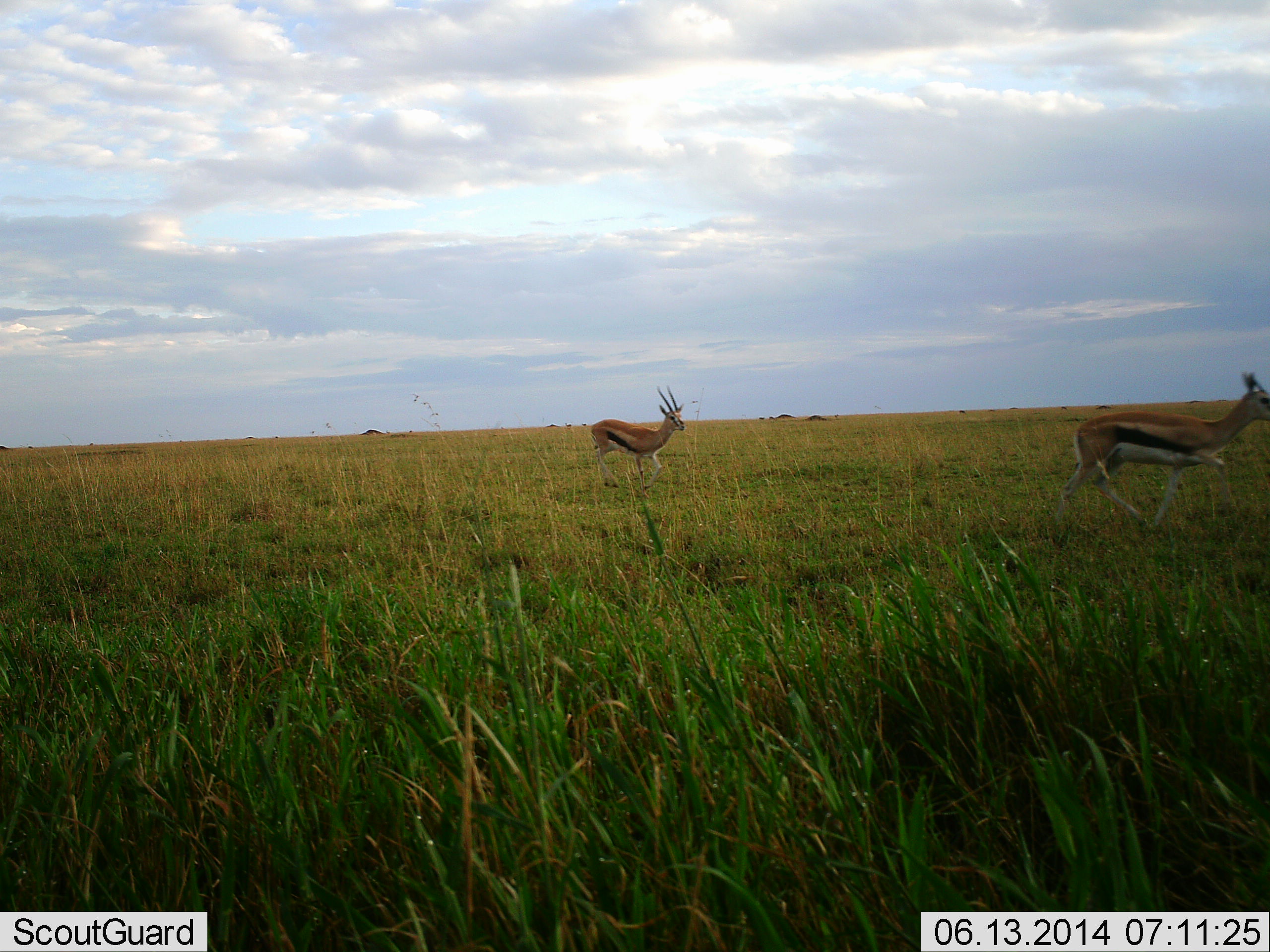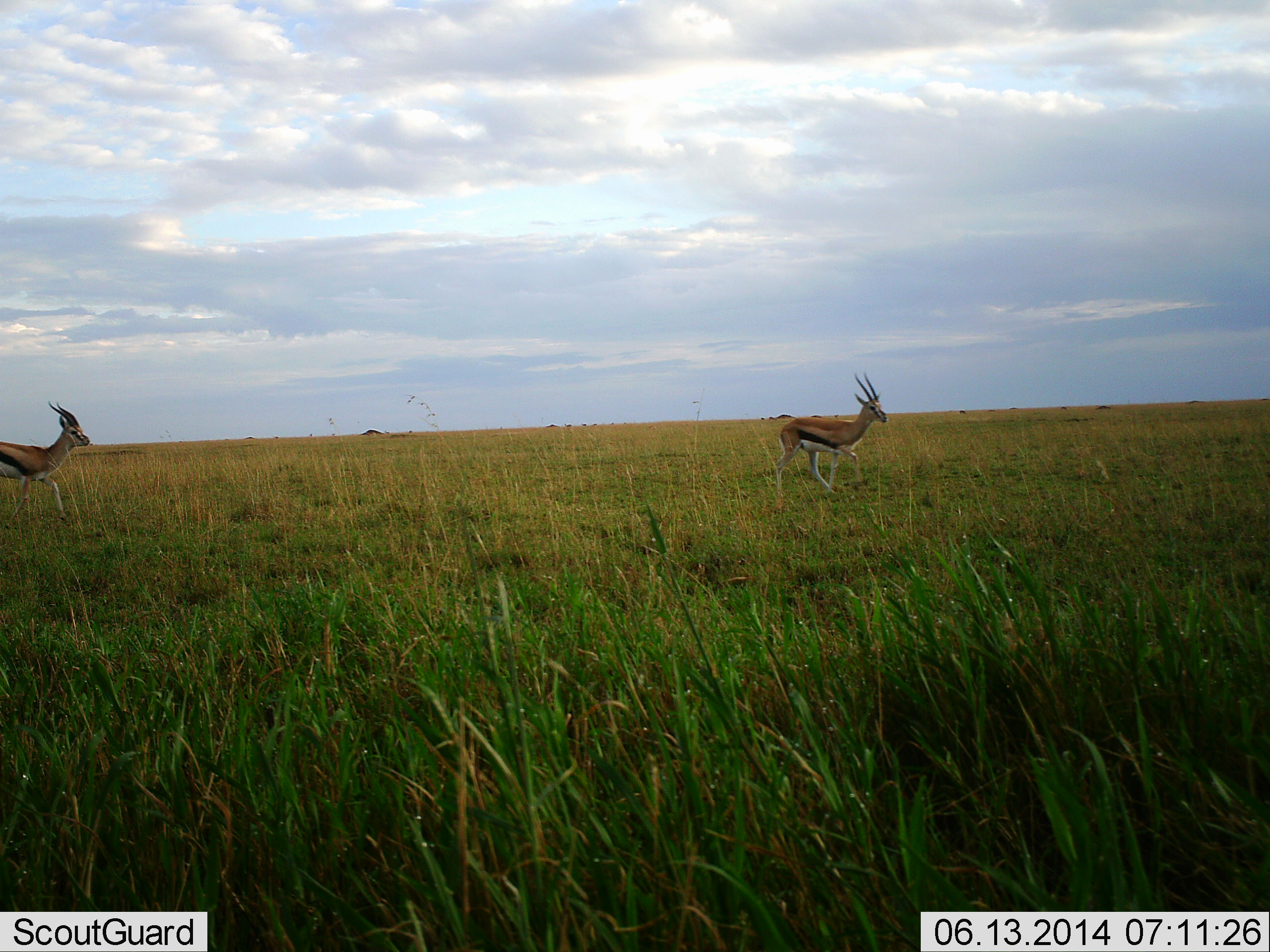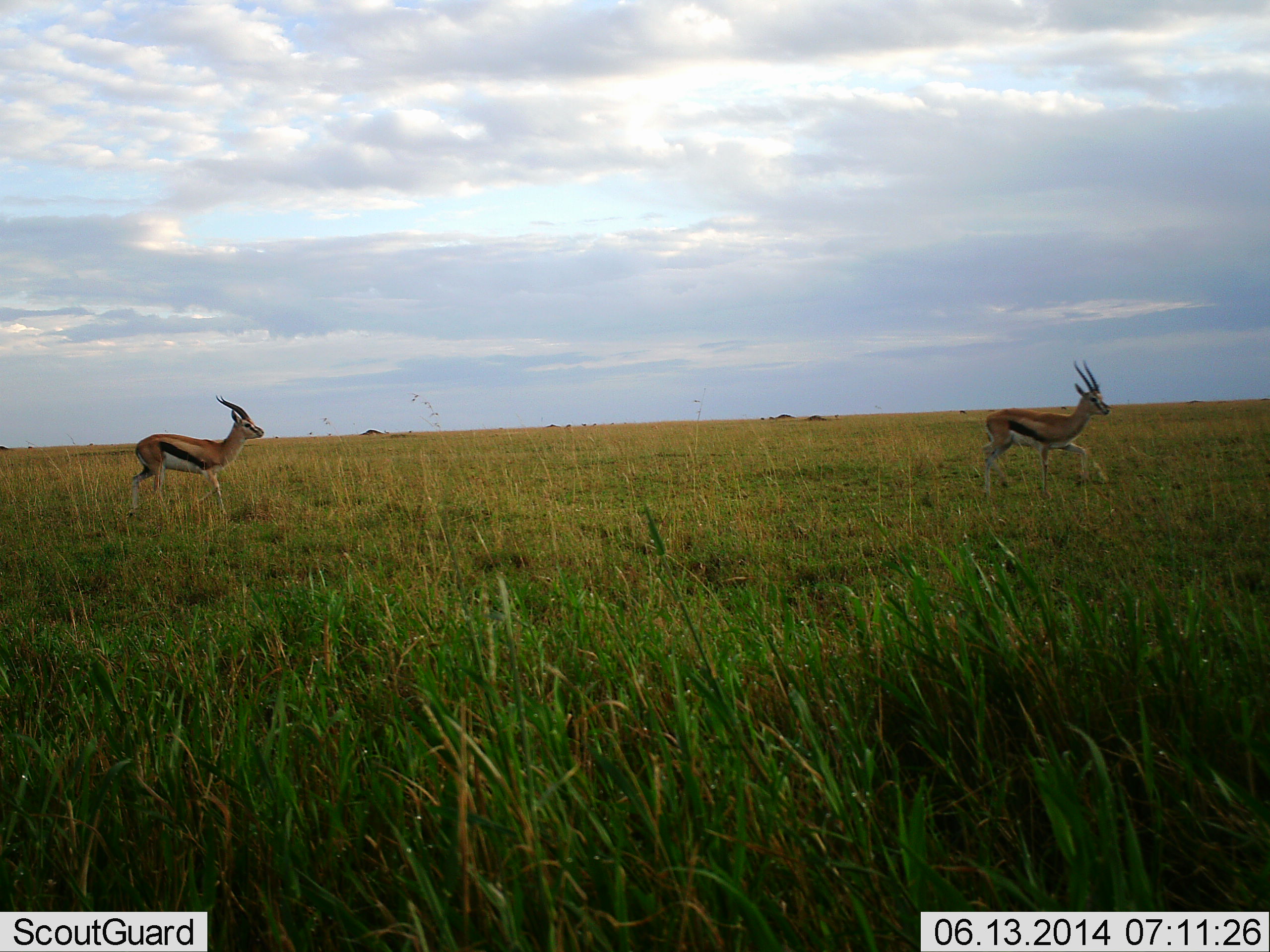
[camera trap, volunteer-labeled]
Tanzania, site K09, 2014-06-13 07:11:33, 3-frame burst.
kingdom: Animalia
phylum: Chordata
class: Mammalia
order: Artiodactyla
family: Bovidae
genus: Eudorcas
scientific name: Eudorcas thomsonii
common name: thomson's gazelle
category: gazellethomsons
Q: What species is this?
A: Gazellethomsons (thomson's gazelle) (Eudorcas thomsonii).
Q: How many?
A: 3.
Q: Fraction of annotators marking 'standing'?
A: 0%.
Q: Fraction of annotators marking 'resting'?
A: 0%.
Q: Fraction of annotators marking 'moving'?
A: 100%.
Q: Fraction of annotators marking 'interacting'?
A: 10%.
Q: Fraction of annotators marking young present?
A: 0%.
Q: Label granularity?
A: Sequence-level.